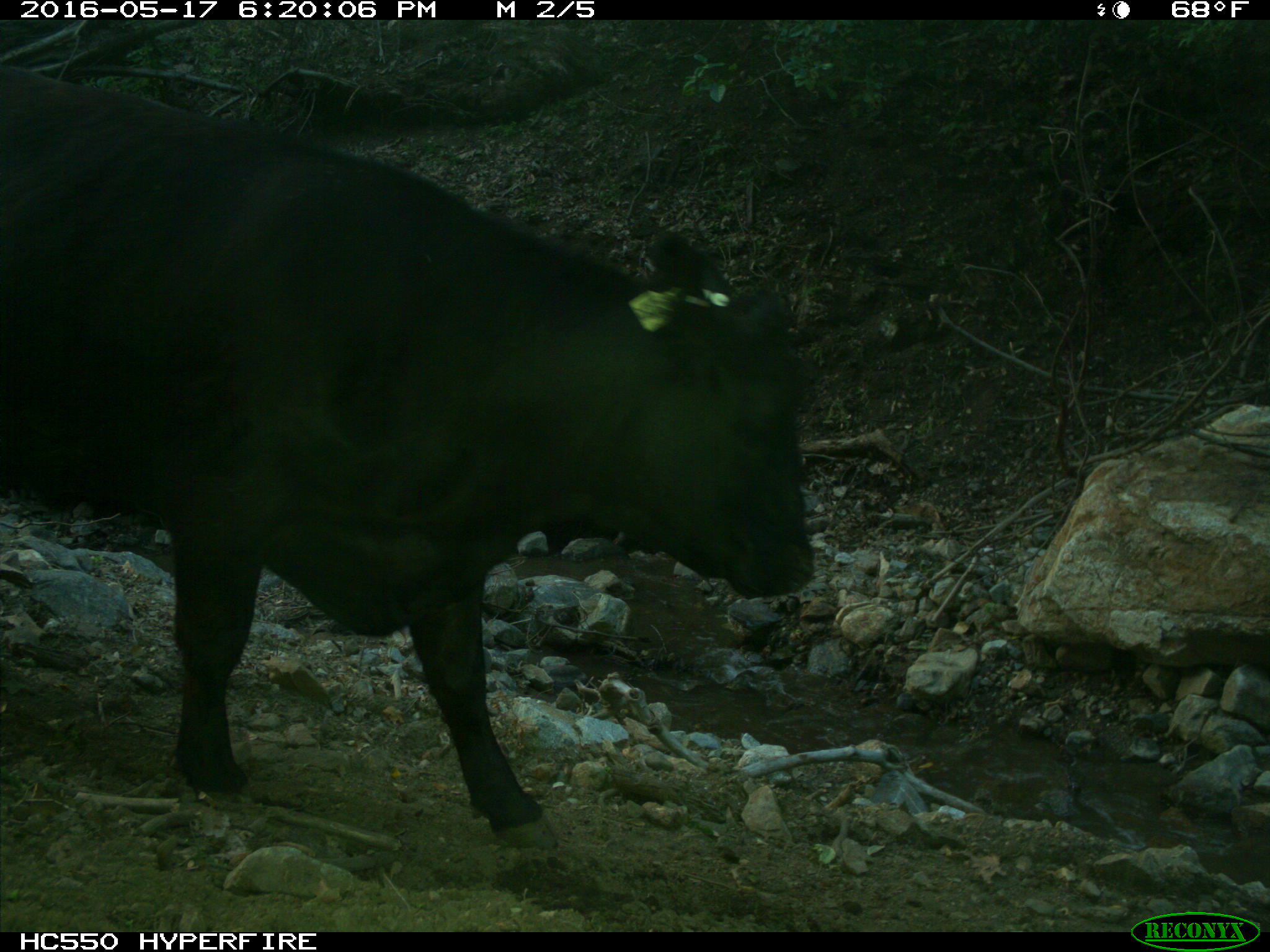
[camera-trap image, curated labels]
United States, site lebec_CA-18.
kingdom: Animalia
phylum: Chordata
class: Mammalia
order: Artiodactyla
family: Bovidae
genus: Bos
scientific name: Bos taurus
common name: domestic cow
Bos taurus (domestic cow).